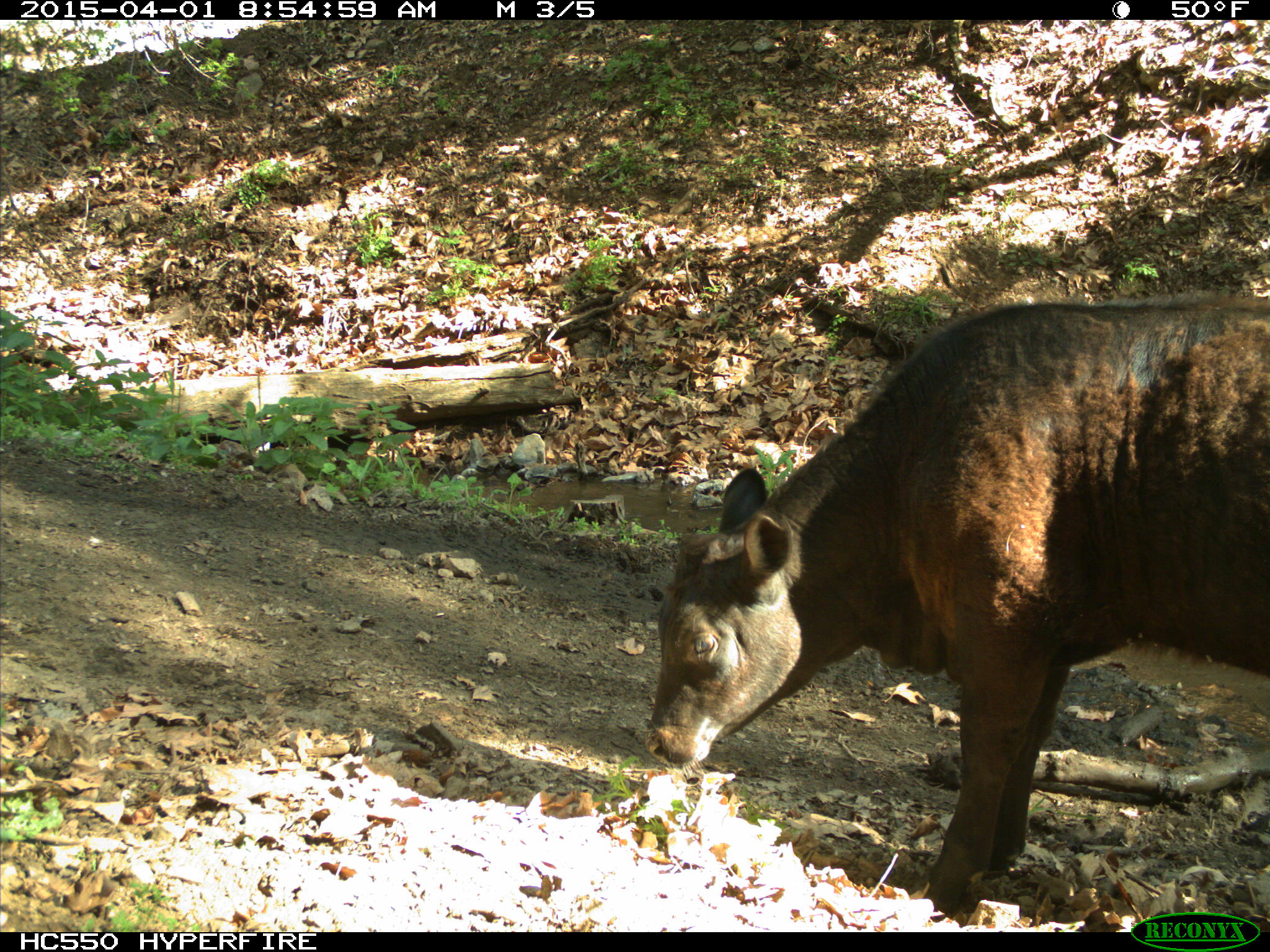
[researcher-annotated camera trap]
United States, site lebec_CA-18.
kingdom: Animalia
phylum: Chordata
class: Mammalia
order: Artiodactyla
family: Bovidae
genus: Bos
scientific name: Bos taurus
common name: domestic cow